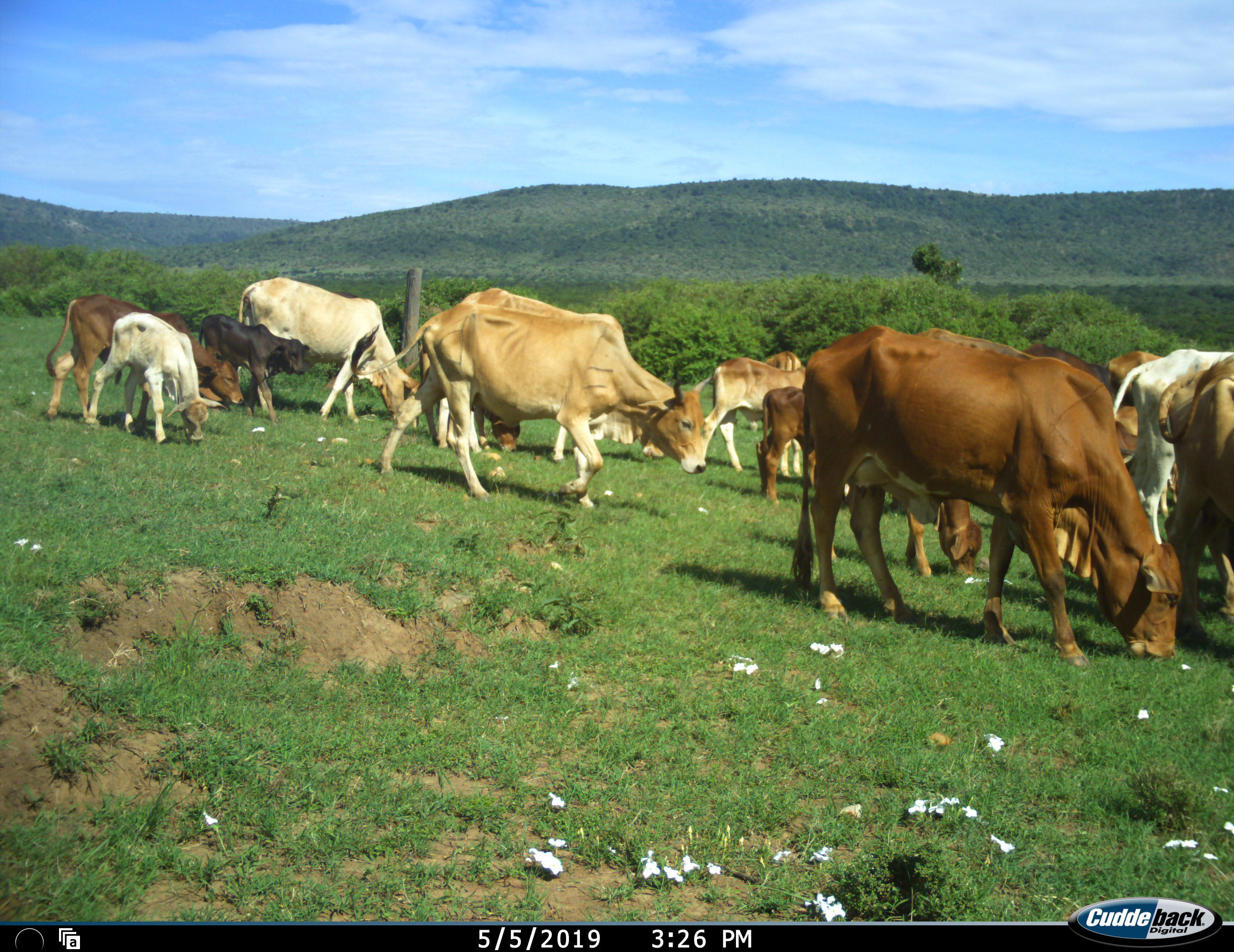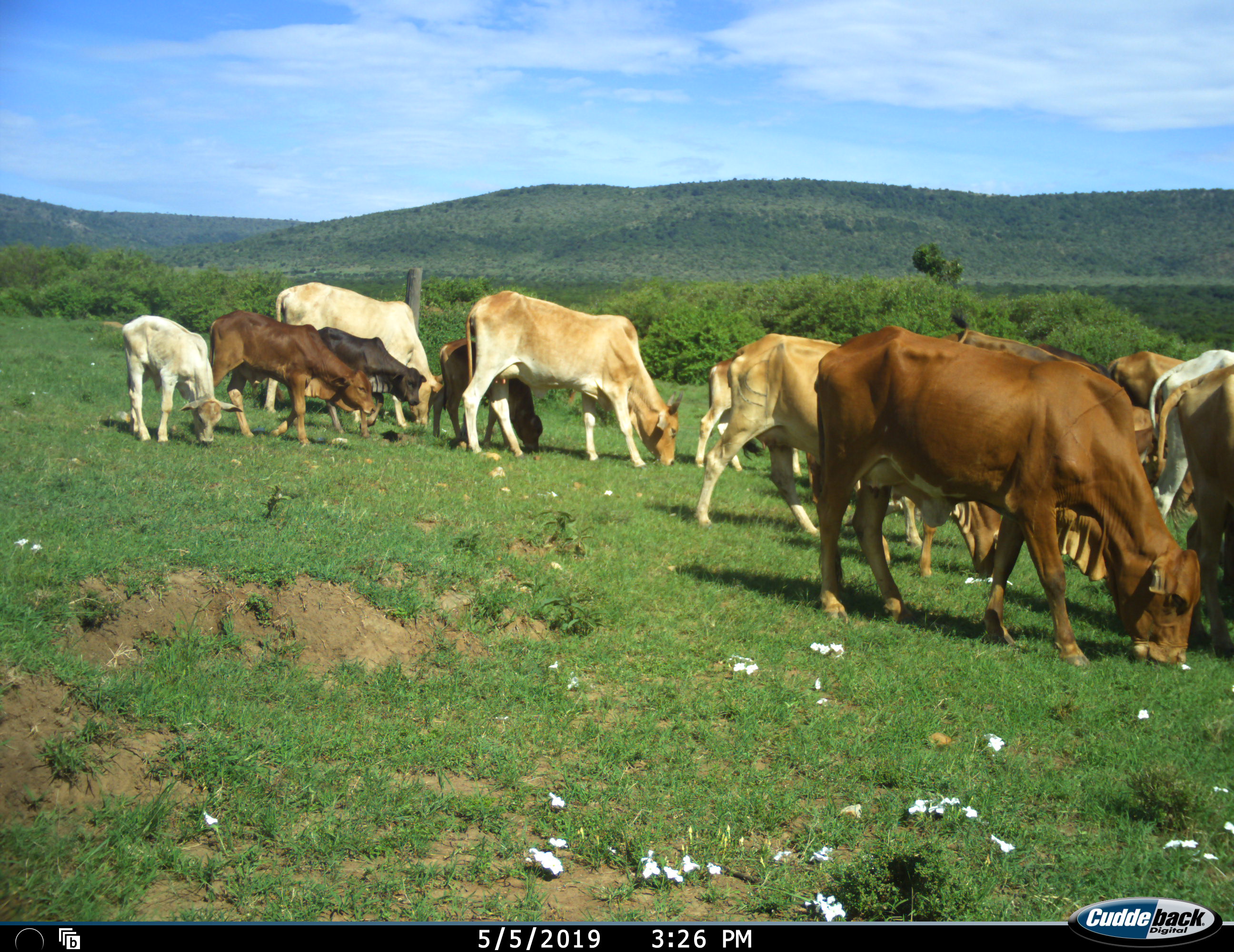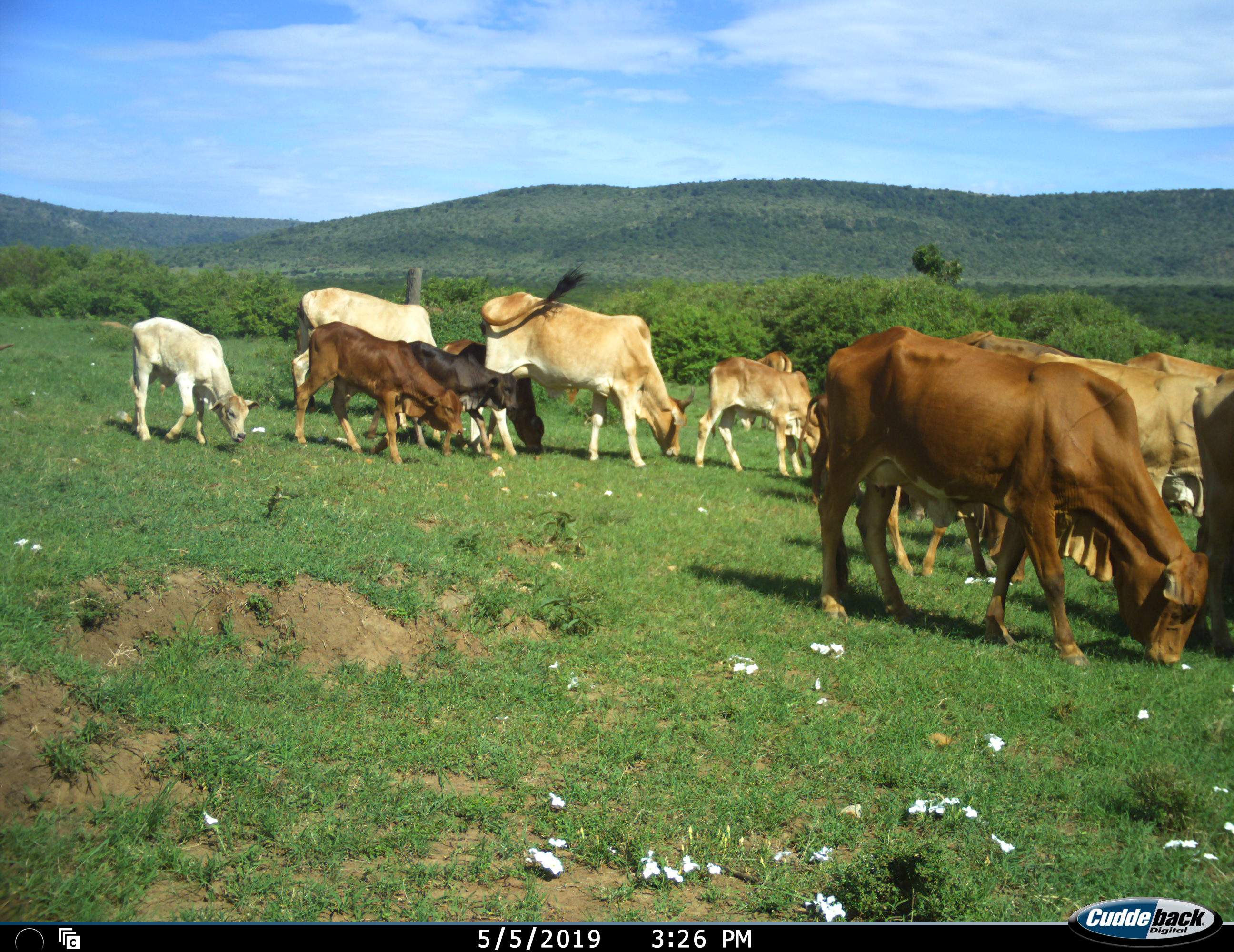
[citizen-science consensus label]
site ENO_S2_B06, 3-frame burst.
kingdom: Animalia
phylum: Chordata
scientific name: Vertebrata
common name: domestic animal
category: domesticanimal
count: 11-50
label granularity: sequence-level